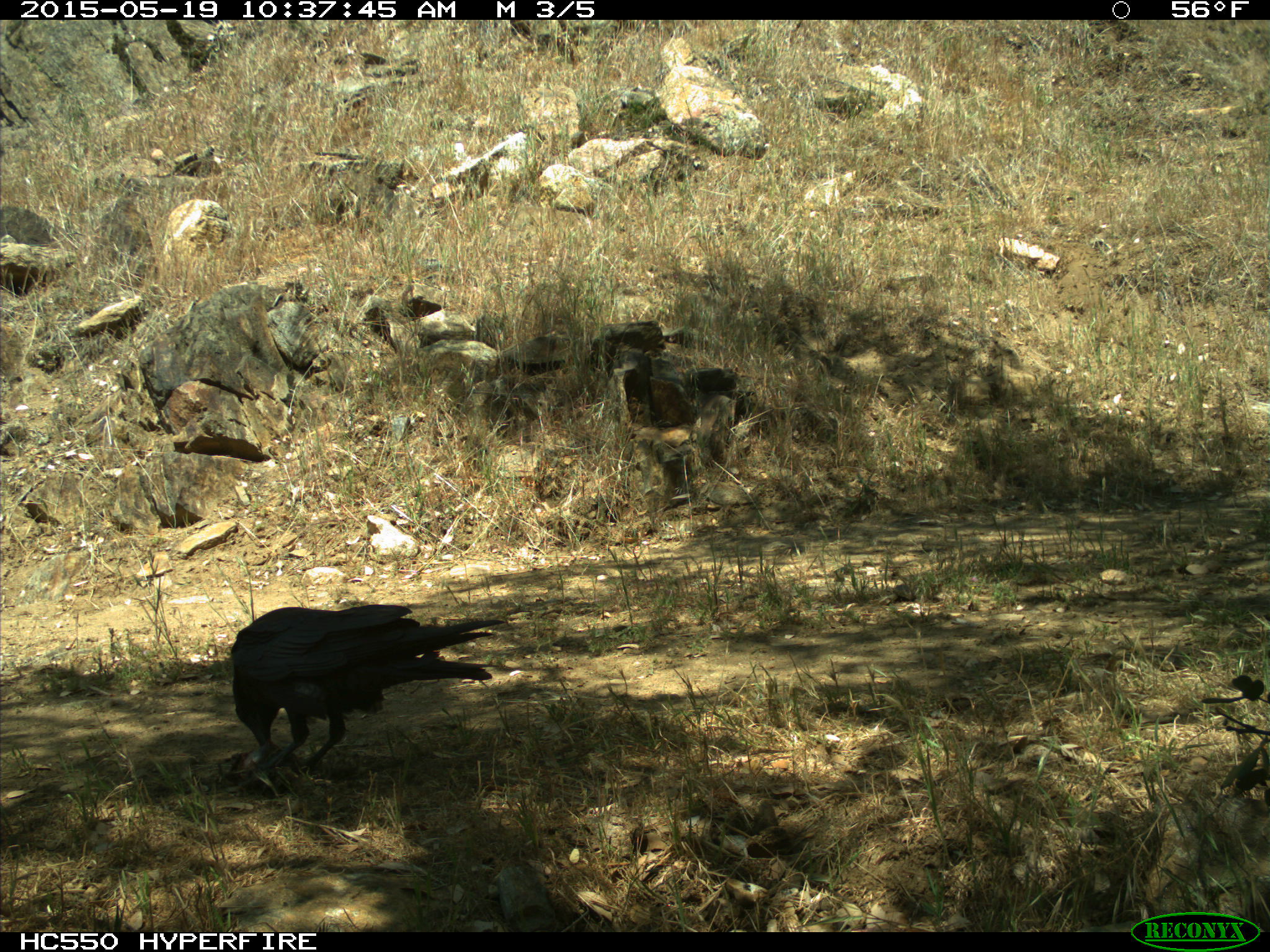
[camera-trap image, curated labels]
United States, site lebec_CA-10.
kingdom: Animalia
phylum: Chordata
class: Aves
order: Passeriformes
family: Corvidae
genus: Corvus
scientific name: Corvus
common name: crows and ravens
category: unidentified corvus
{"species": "unidentified corvus (crows and ravens) (Corvus)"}